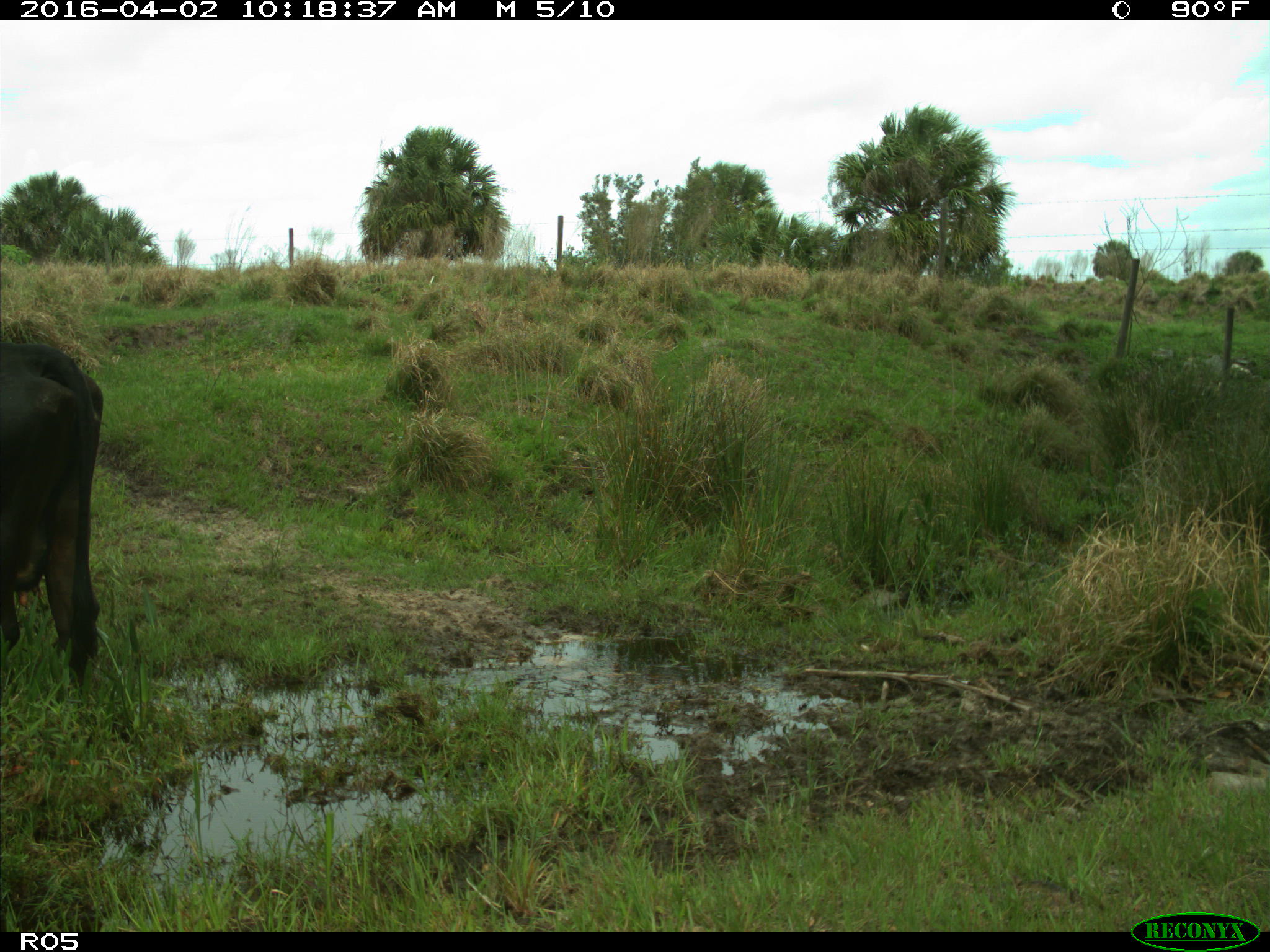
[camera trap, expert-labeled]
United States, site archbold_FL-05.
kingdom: Animalia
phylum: Chordata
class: Mammalia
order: Artiodactyla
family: Bovidae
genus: Bos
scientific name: Bos taurus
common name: domestic cow